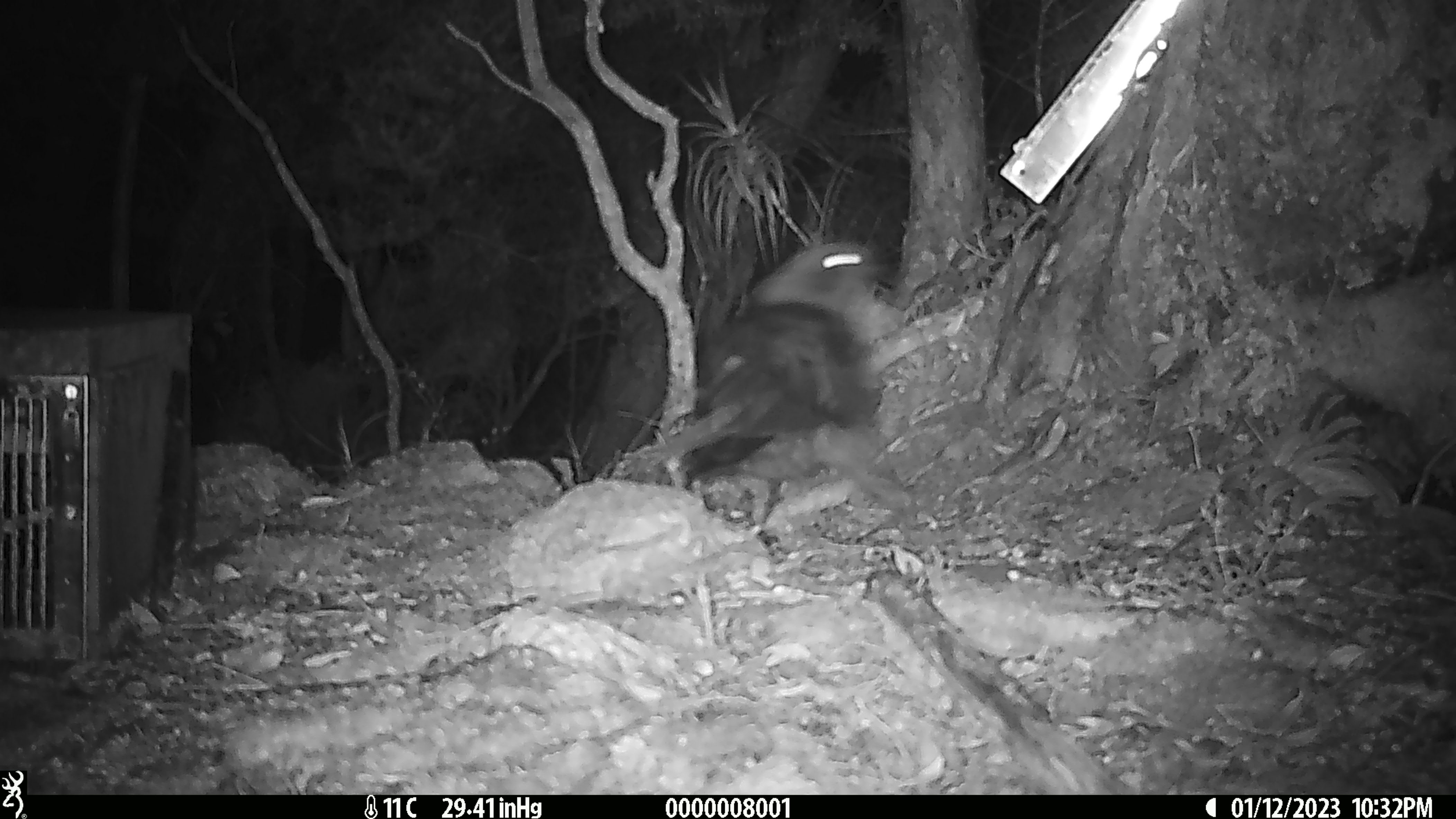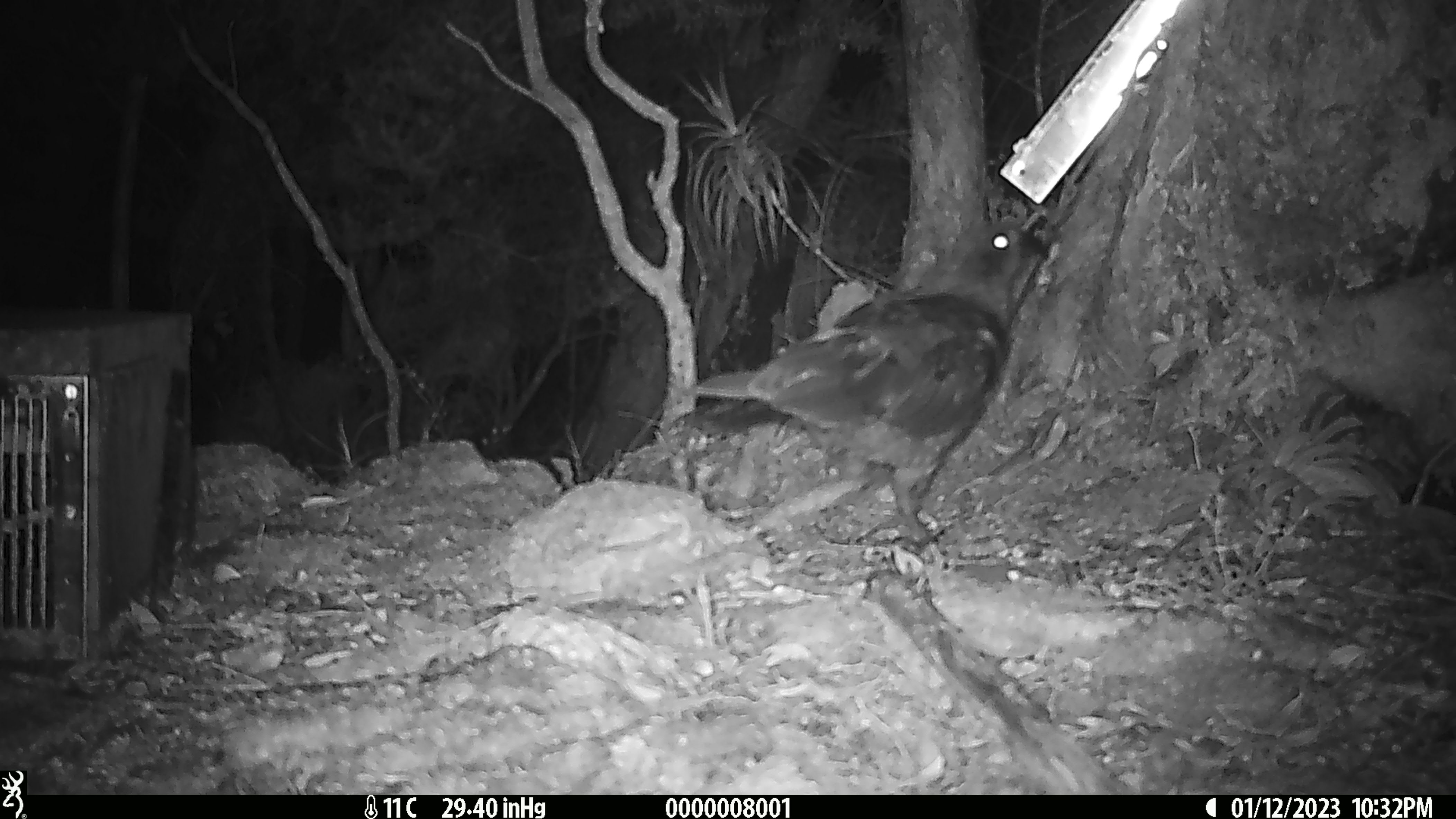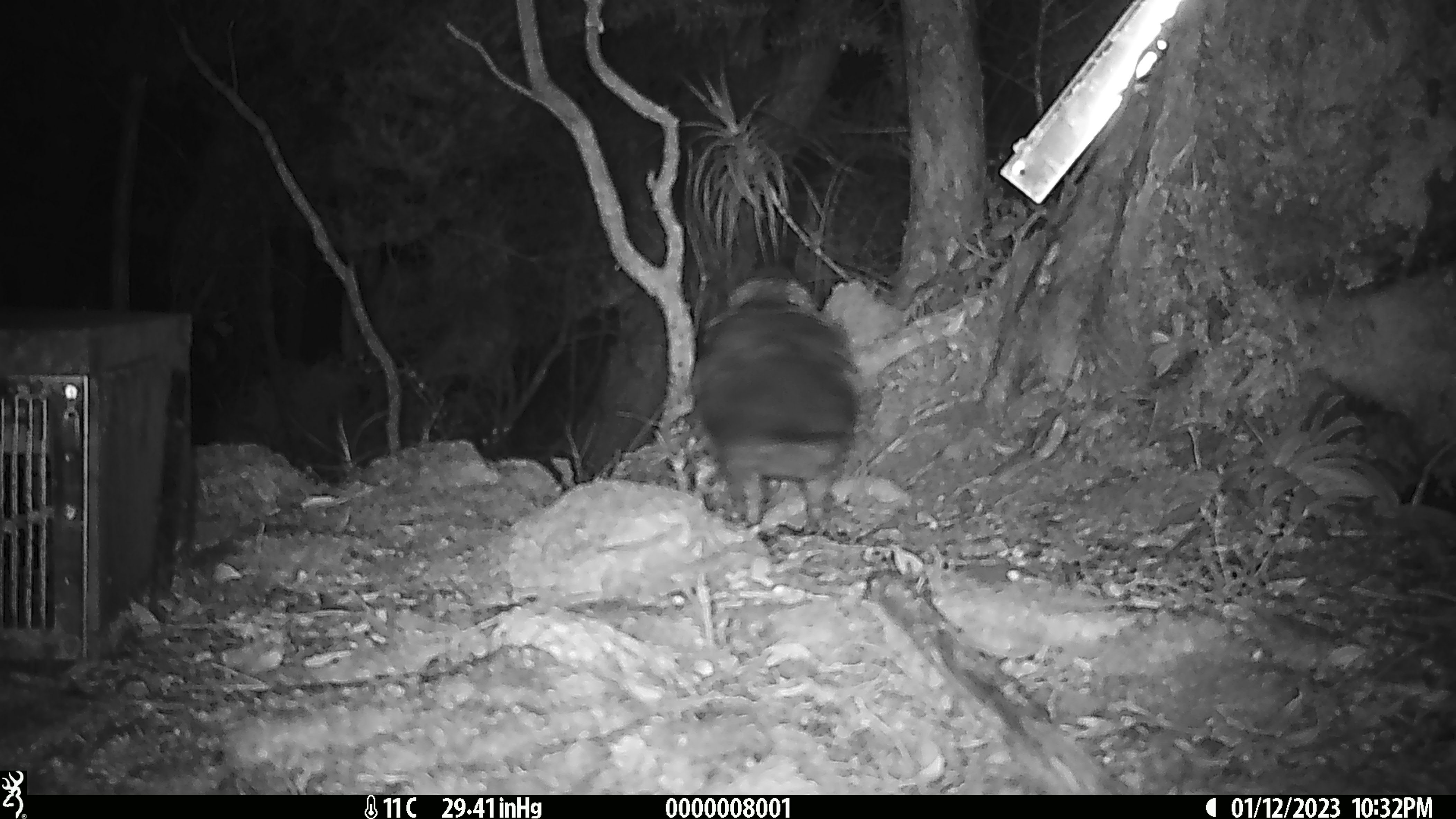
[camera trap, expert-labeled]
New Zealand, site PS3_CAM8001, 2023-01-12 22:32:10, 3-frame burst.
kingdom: Animalia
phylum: Chordata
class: Aves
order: Psittaciformes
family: Strigopidae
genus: Nestor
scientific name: Nestor notabilis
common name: kea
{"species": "kea (Nestor notabilis)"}